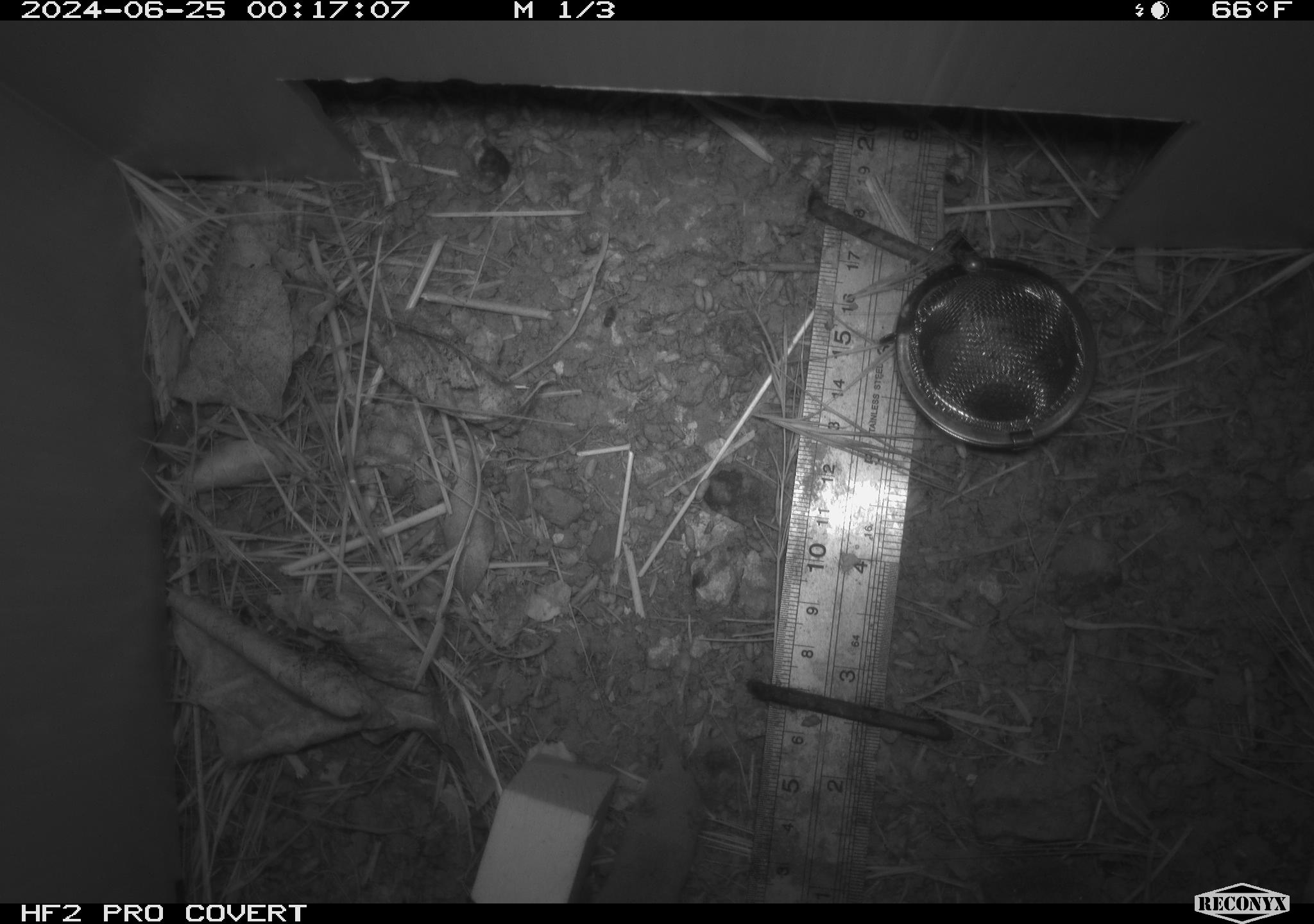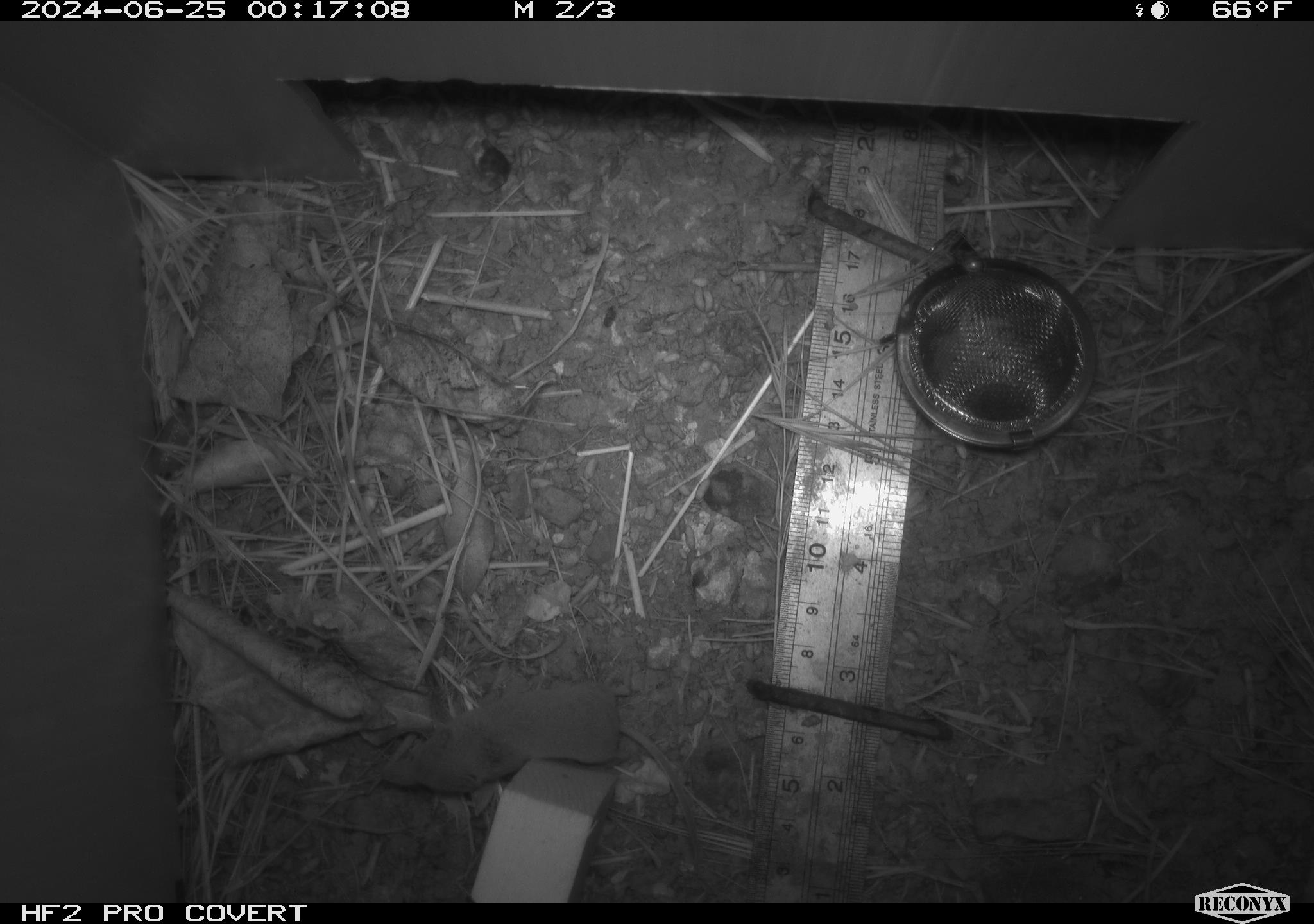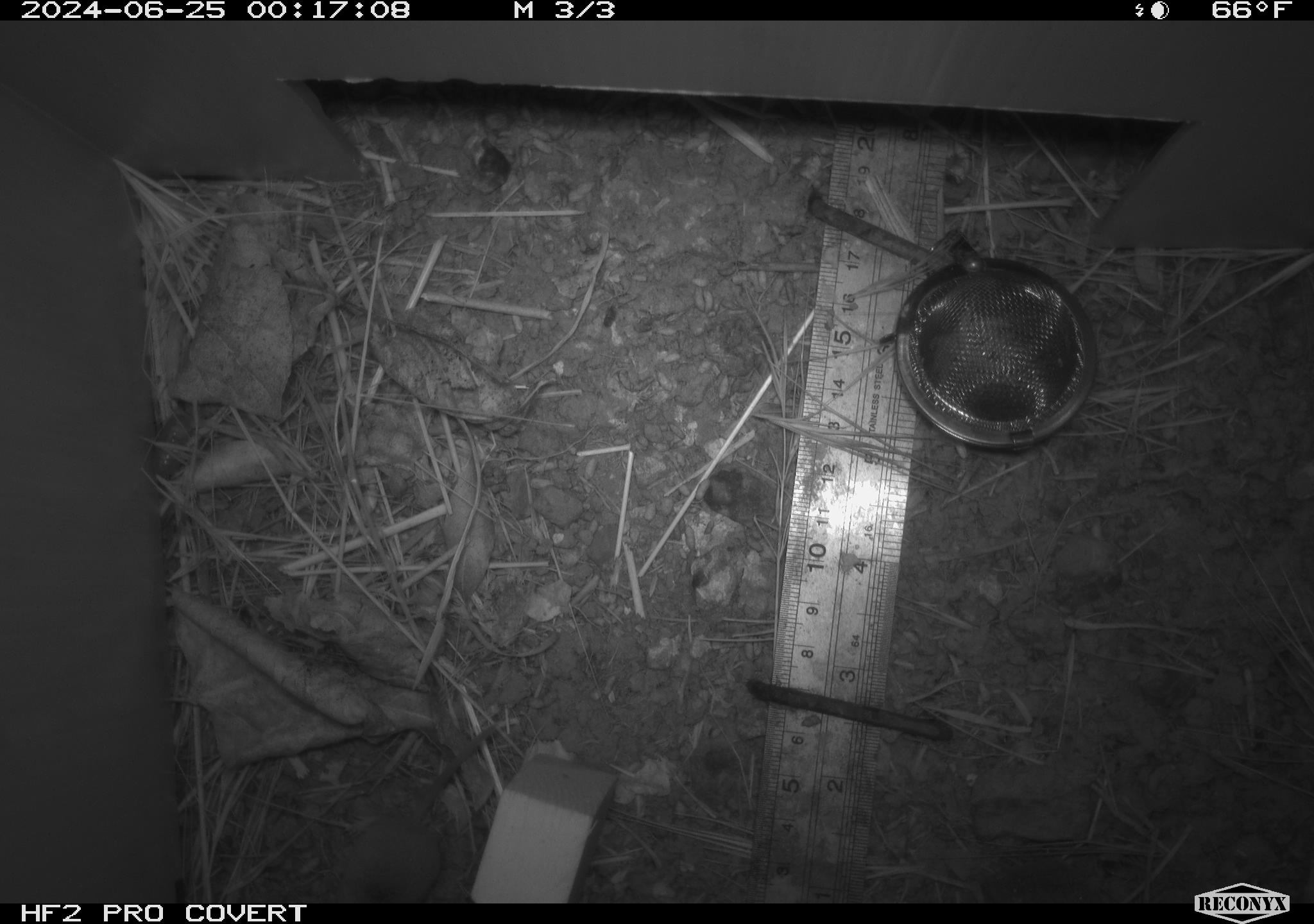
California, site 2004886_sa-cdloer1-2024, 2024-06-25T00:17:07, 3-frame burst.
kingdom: Animalia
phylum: Chordata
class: Mammalia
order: Eulipotyphla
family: Soricidae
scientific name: Soricidae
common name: shrews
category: soricidae family